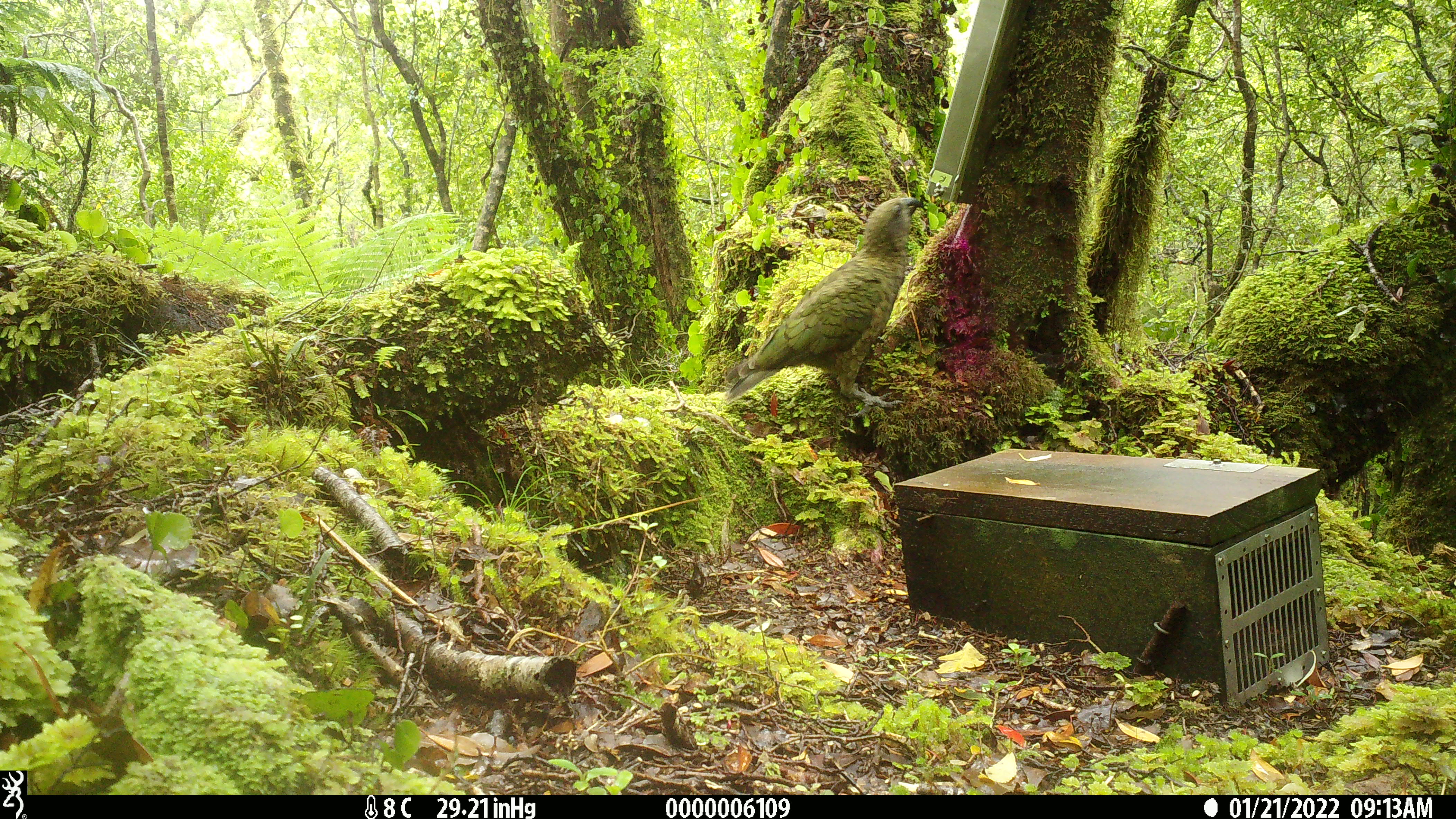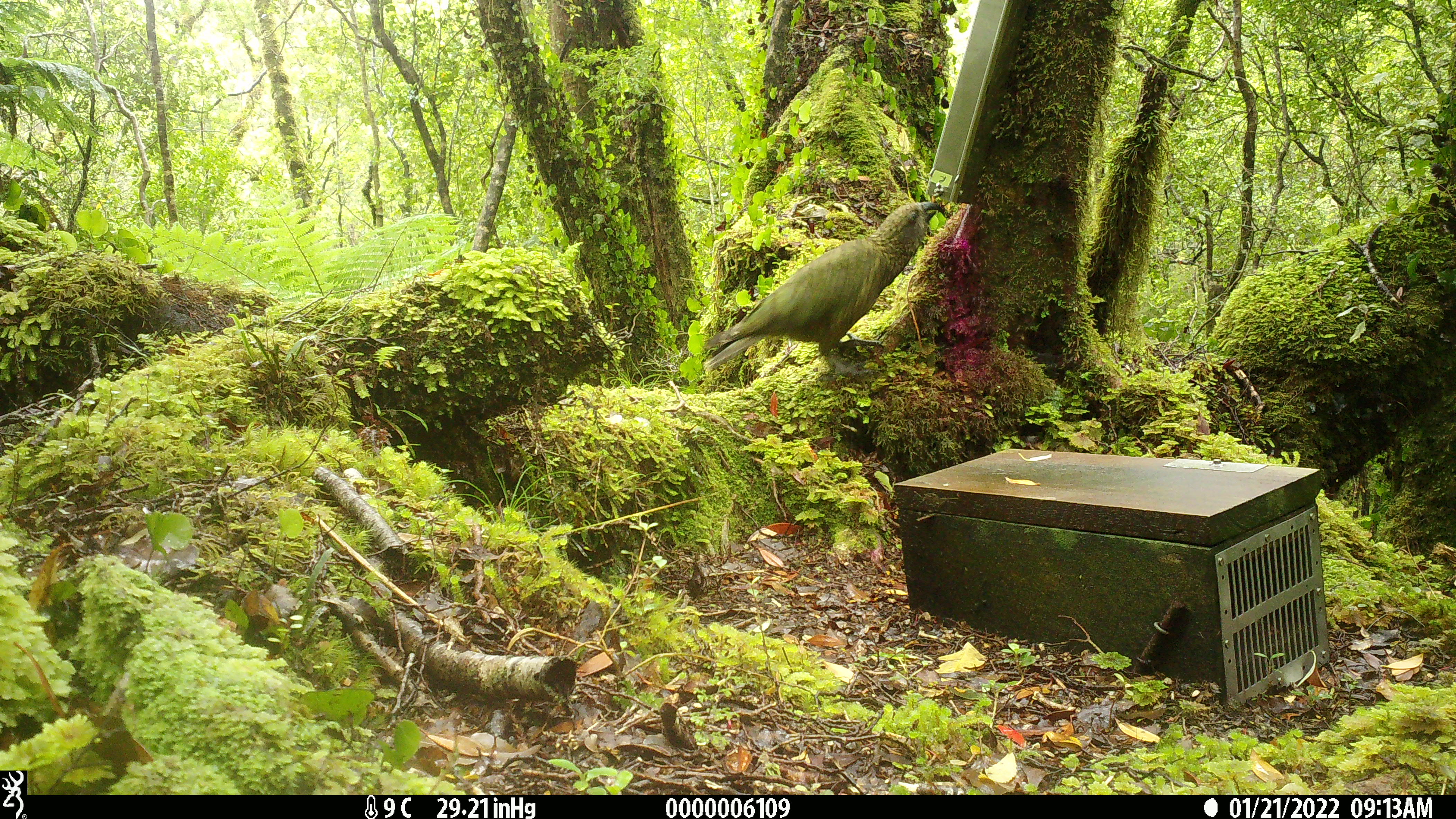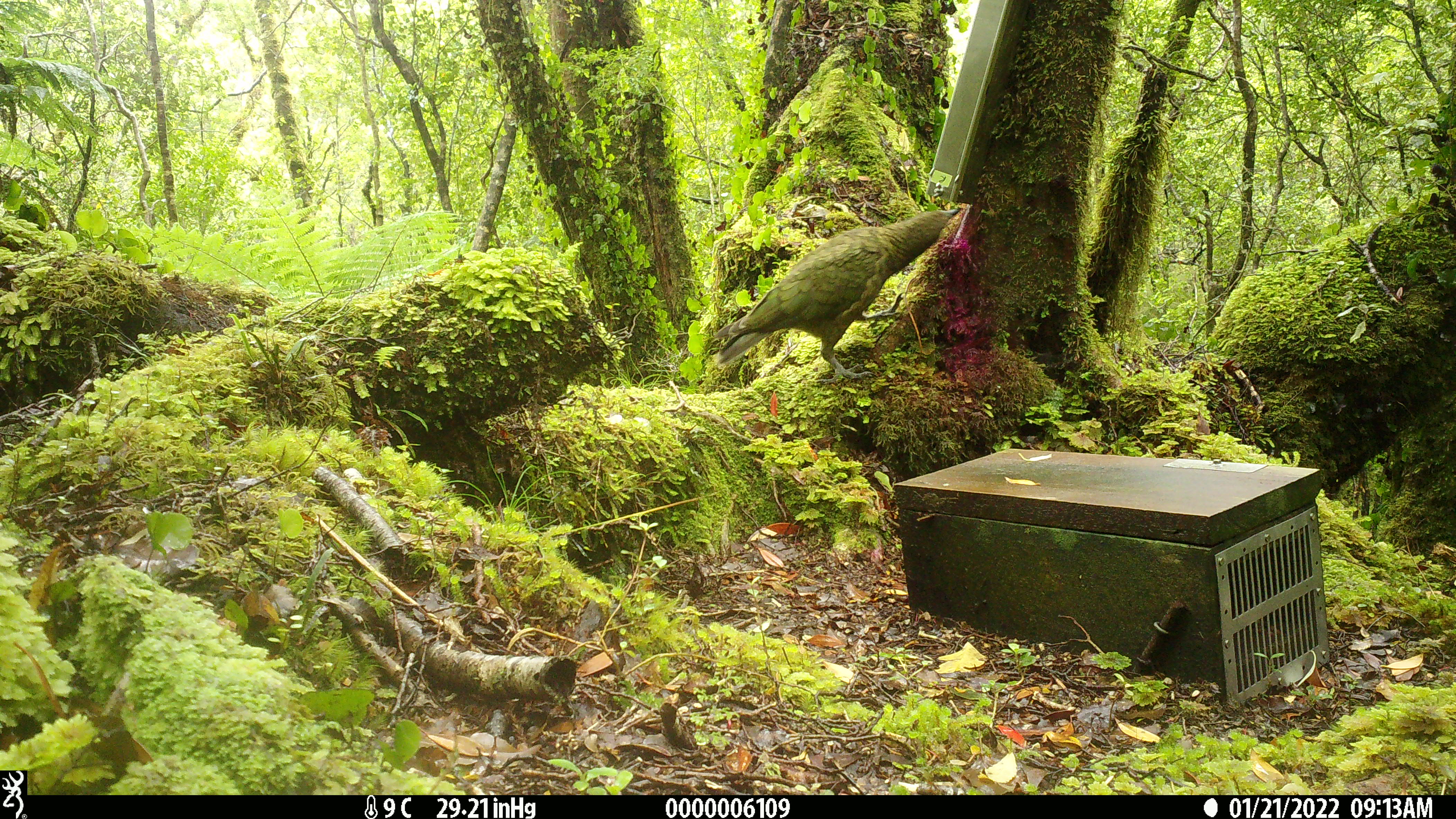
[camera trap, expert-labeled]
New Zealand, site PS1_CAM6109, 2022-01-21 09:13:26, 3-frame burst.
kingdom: Animalia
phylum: Chordata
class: Aves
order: Psittaciformes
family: Strigopidae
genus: Nestor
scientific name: Nestor notabilis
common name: kea